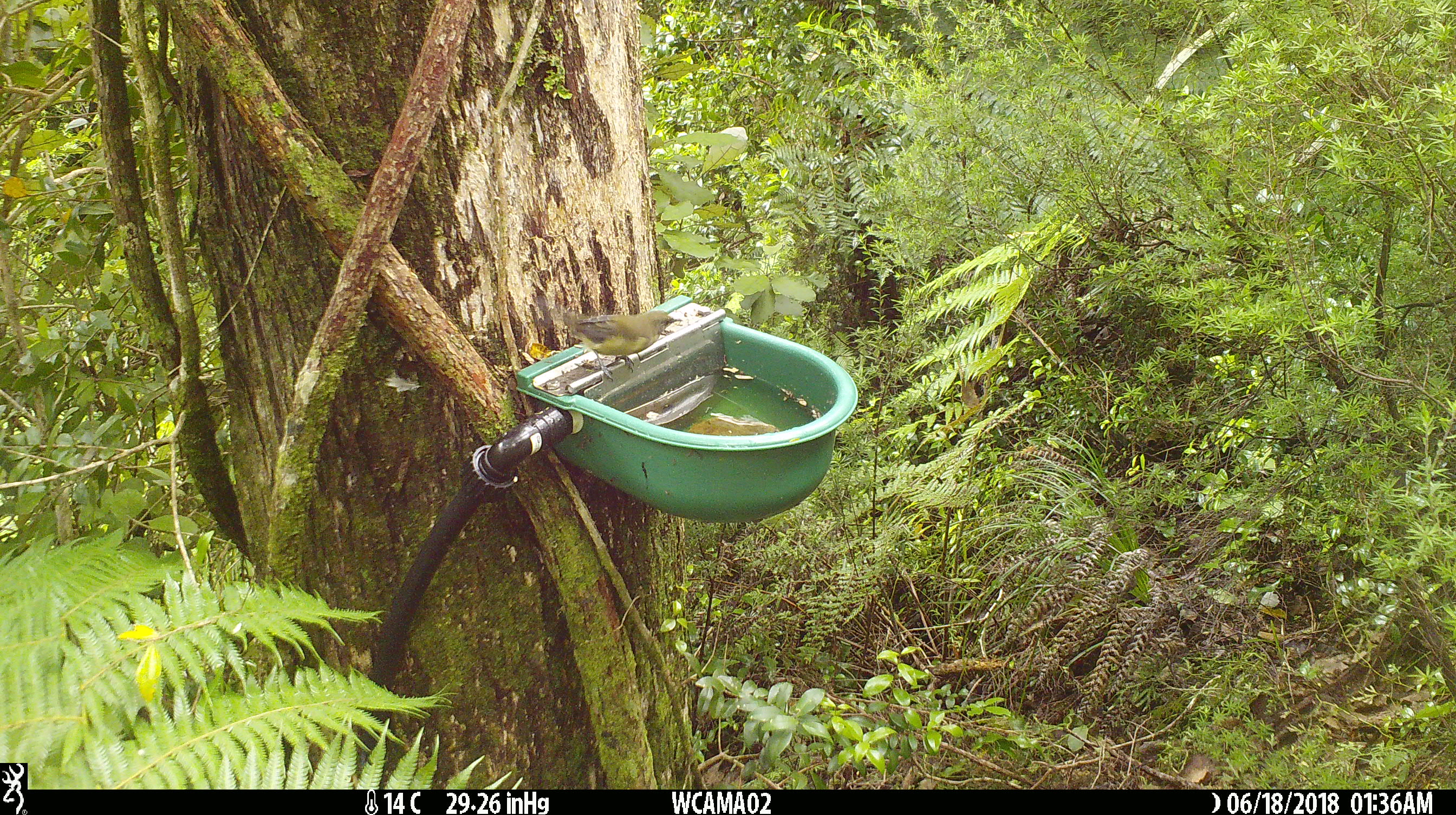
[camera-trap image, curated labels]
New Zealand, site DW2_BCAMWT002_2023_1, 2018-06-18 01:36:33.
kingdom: Animalia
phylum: Chordata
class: Aves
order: Passeriformes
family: Meliphagidae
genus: Anthornis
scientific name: Anthornis melanura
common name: new zealand bellbird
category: bellbird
Bellbird (new zealand bellbird) (Anthornis melanura).